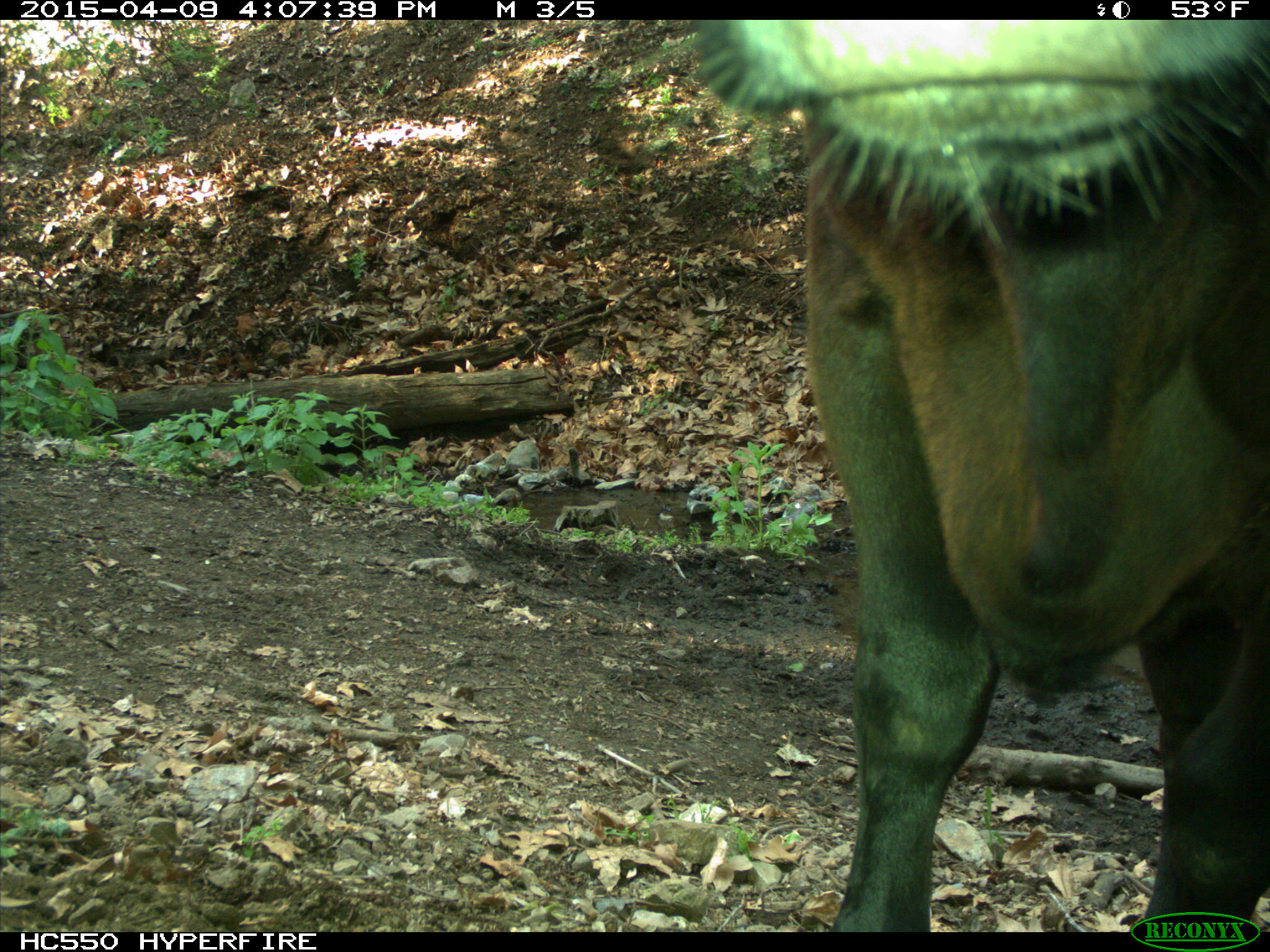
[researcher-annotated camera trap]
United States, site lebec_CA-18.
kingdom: Animalia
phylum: Chordata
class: Mammalia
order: Artiodactyla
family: Bovidae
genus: Bos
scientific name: Bos taurus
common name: domestic cow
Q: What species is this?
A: Bos taurus (domestic cow).